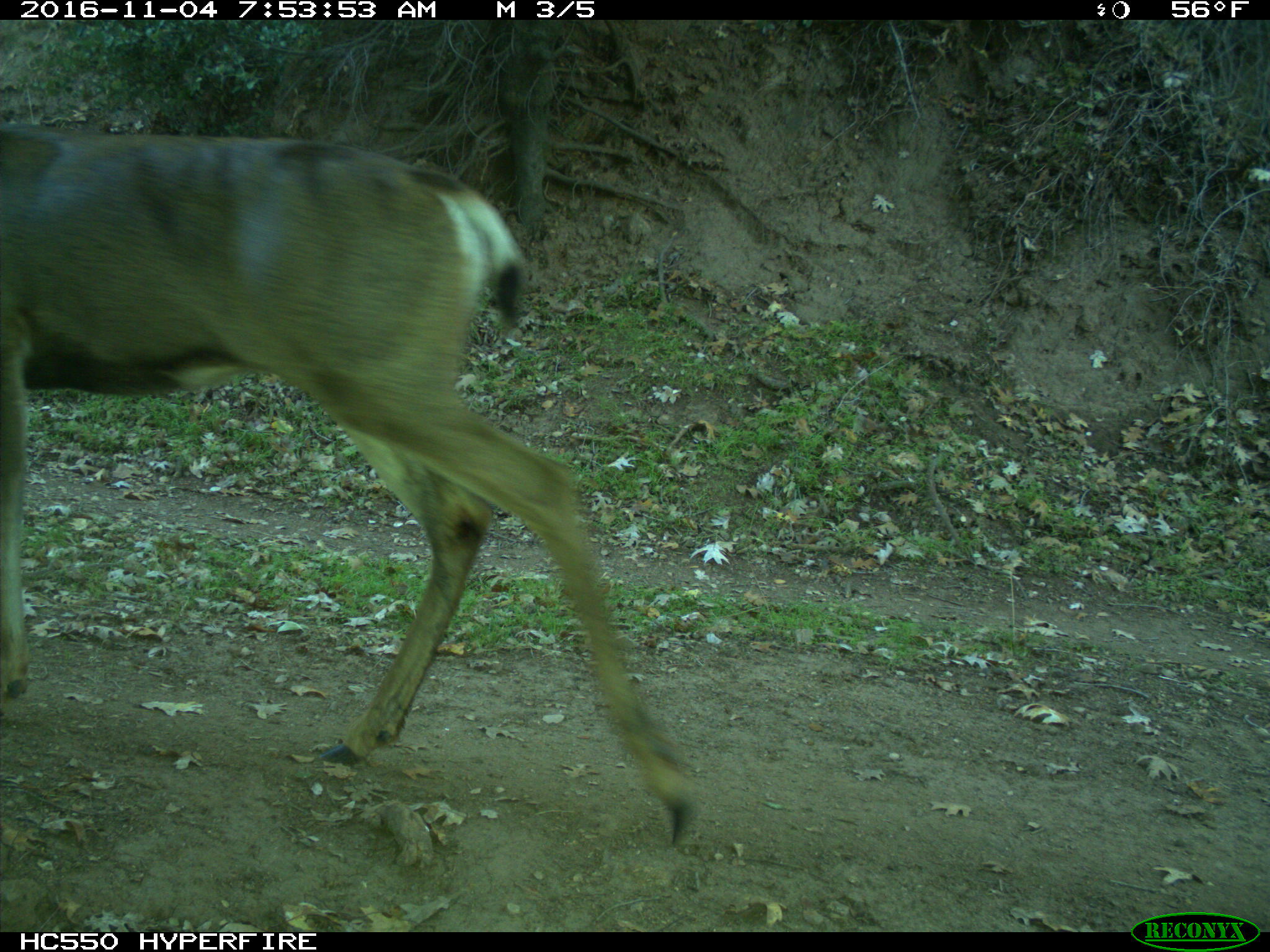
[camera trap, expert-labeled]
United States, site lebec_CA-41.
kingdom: Animalia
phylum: Chordata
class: Mammalia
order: Artiodactyla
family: Cervidae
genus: Odocoileus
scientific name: Odocoileus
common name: deer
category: unidentified deer